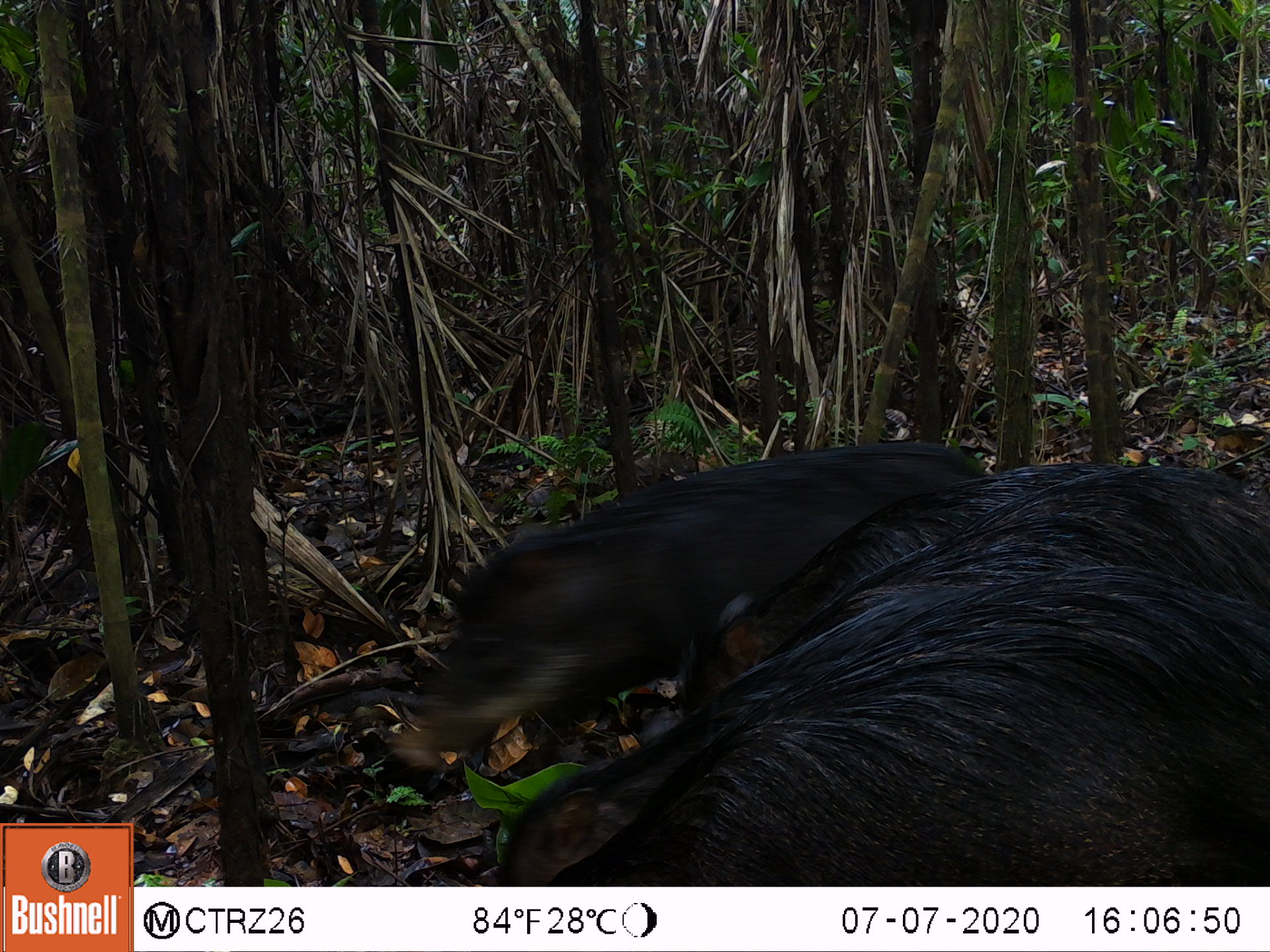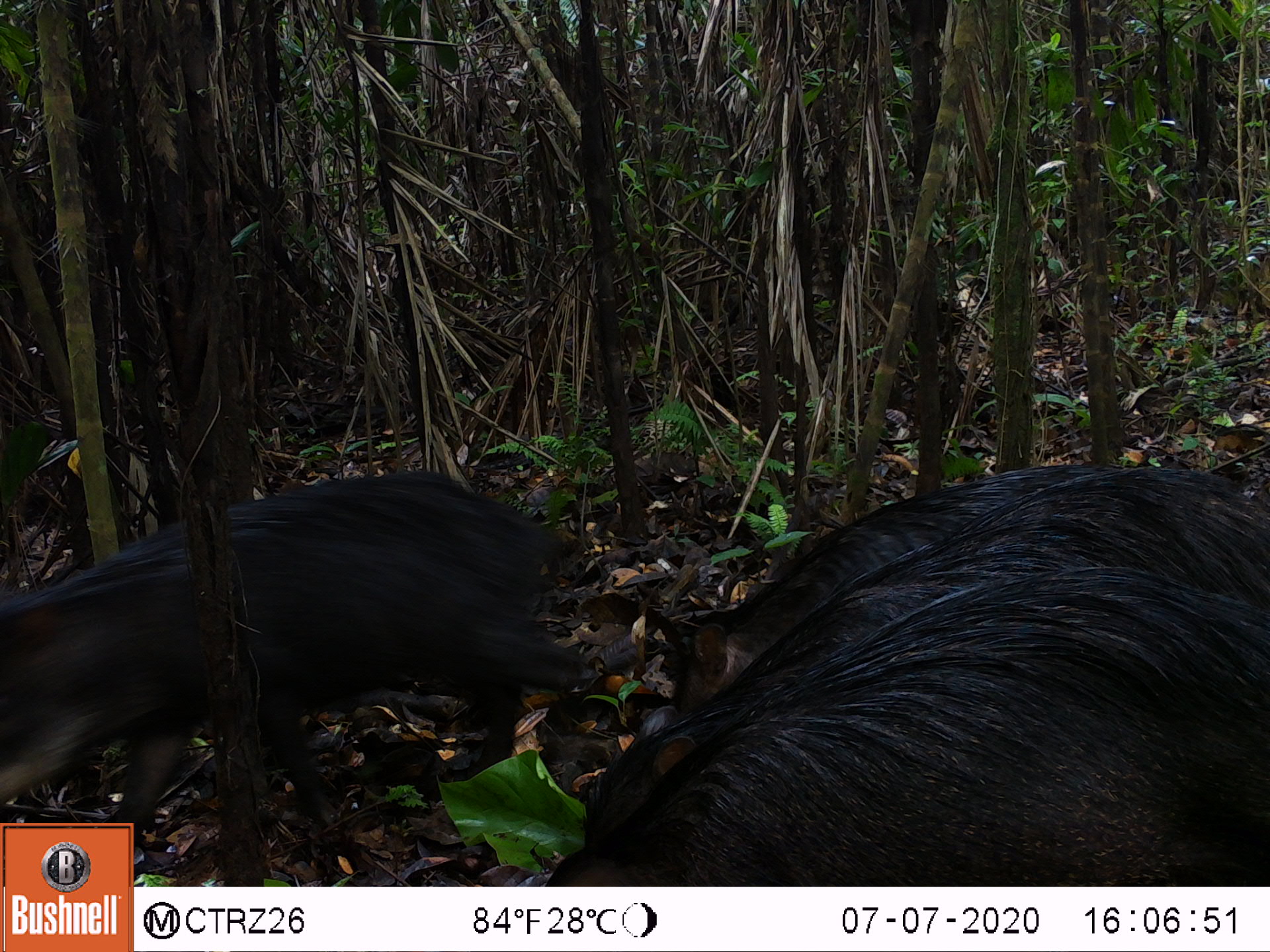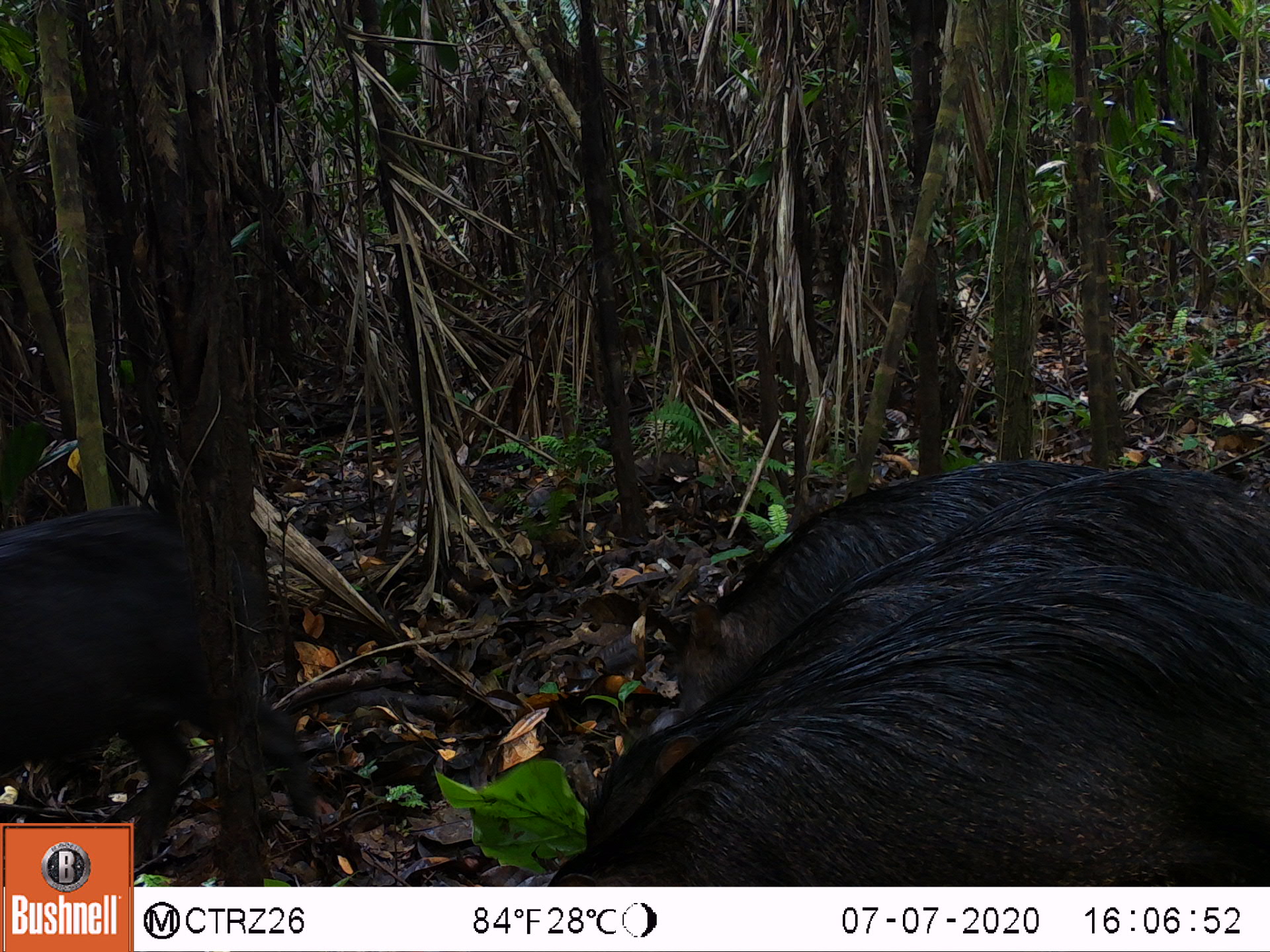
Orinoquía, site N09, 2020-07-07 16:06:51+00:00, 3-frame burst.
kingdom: Animalia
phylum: Chordata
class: Mammalia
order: Artiodactyla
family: Tayassuidae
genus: Tayassu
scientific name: Tayassu pecari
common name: white-lipped peccary